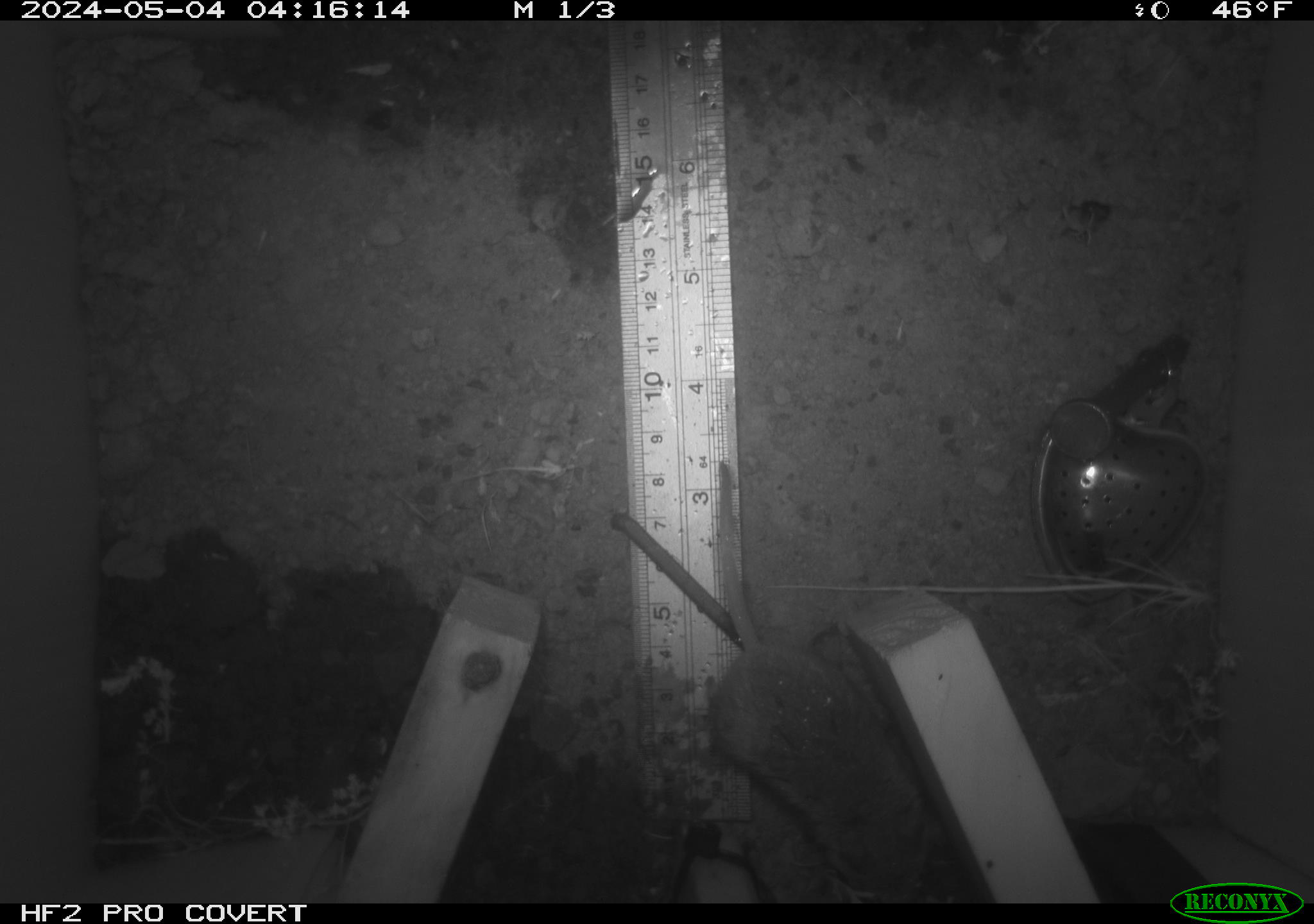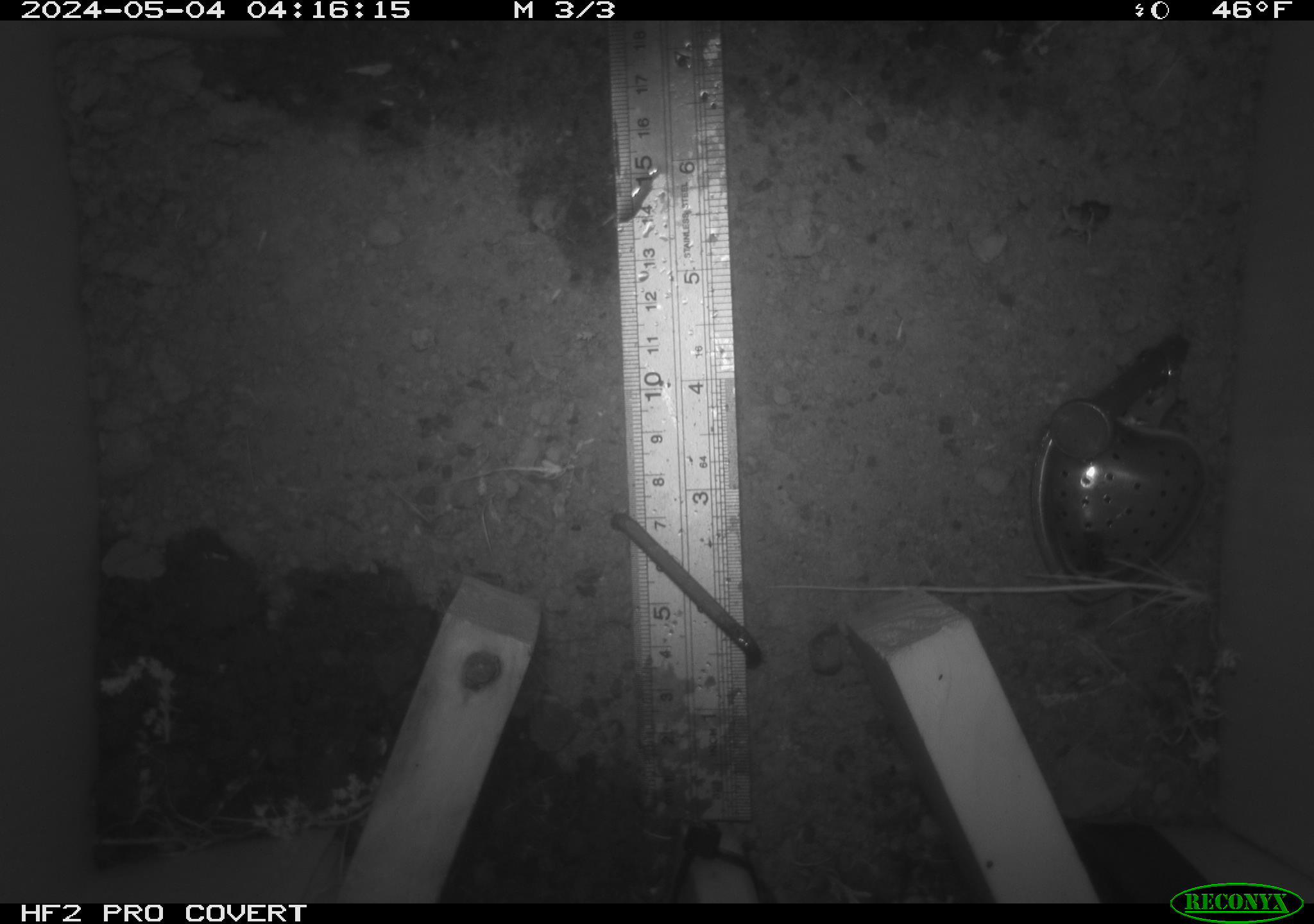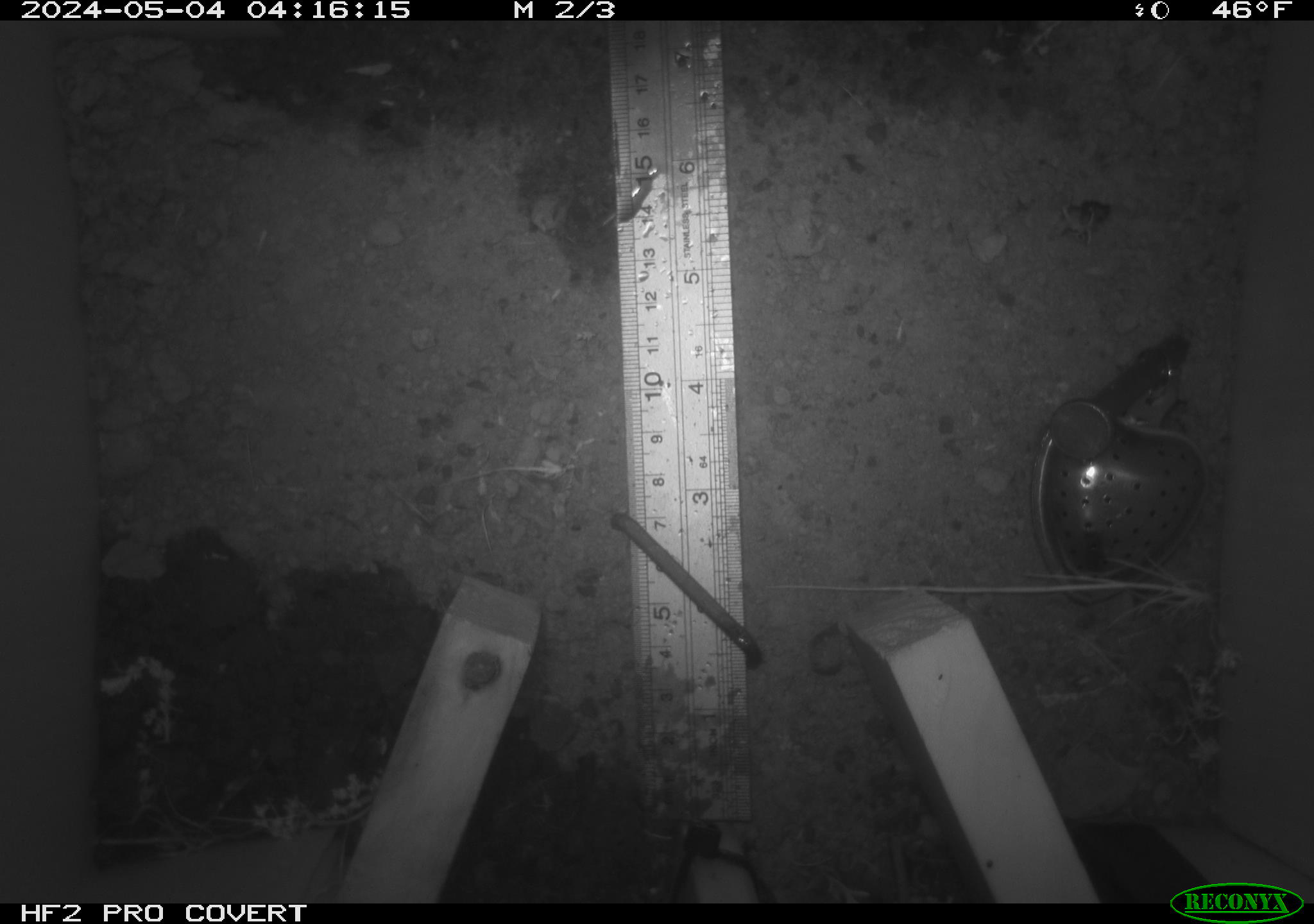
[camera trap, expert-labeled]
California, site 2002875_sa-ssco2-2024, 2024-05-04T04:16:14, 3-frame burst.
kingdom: Animalia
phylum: Chordata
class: Mammalia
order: Rodentia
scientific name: Rodentia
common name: rodent